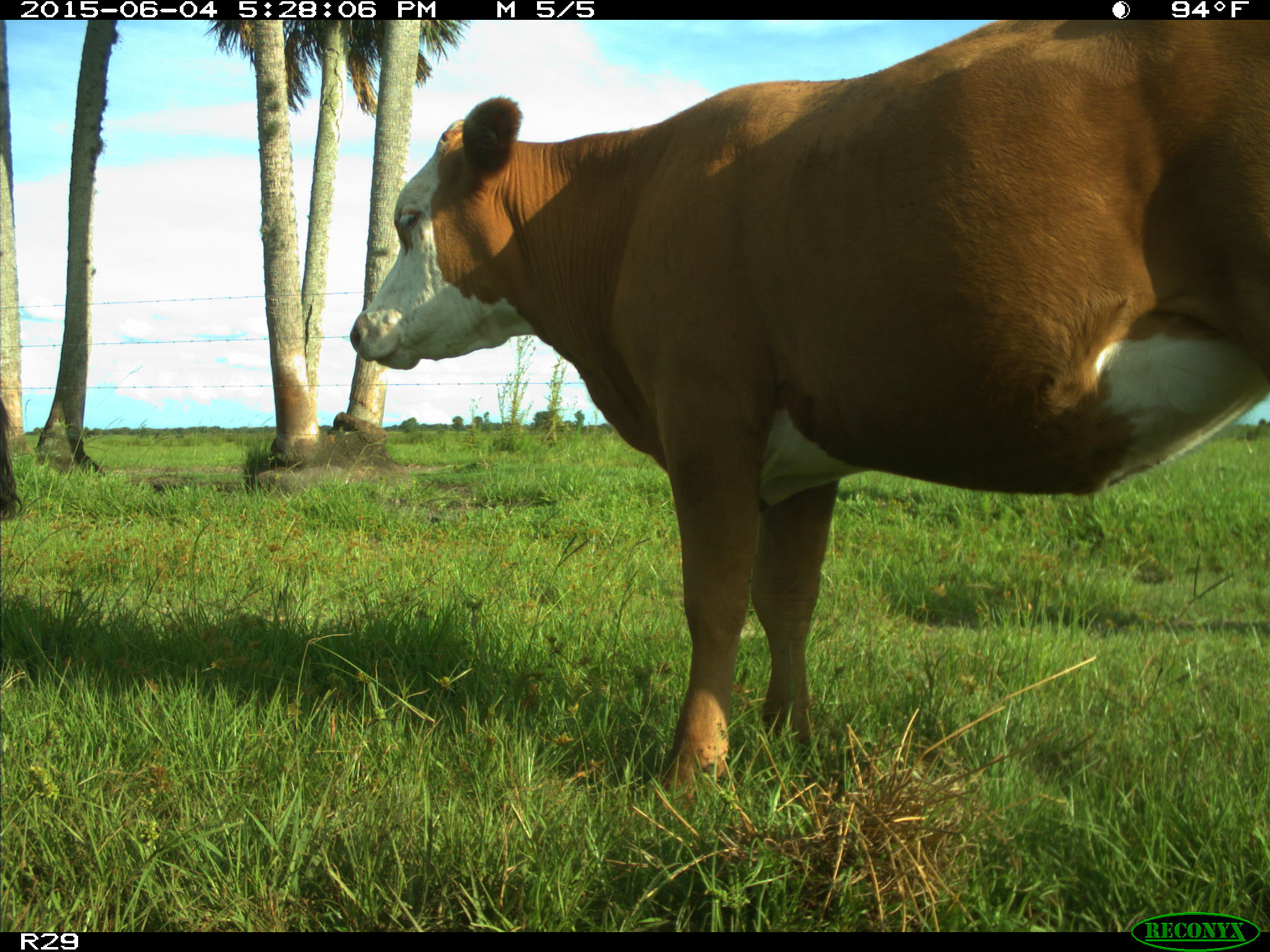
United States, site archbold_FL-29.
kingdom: Animalia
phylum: Chordata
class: Mammalia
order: Artiodactyla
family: Bovidae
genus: Bos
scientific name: Bos taurus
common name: domestic cow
Bos taurus (domestic cow).